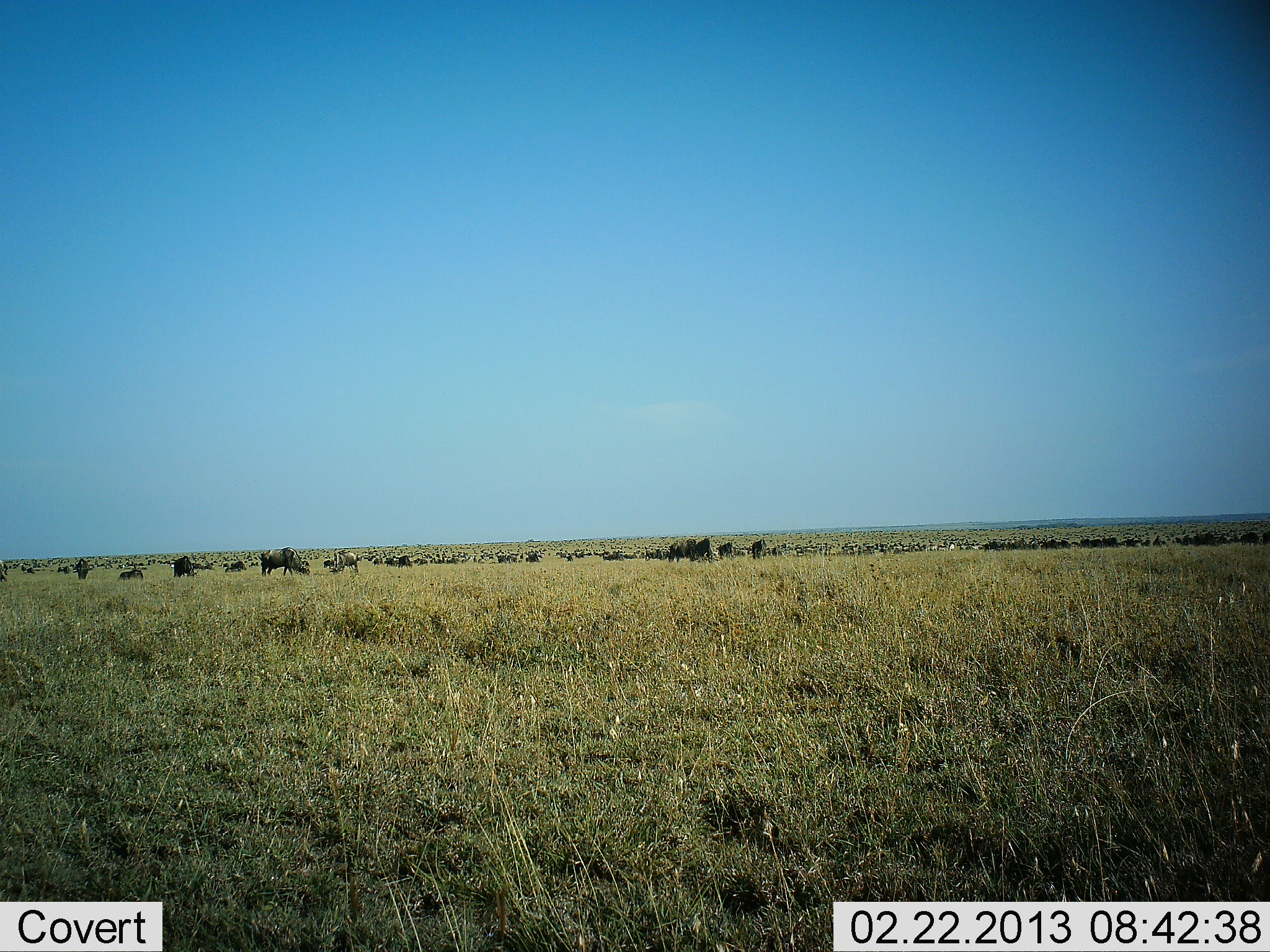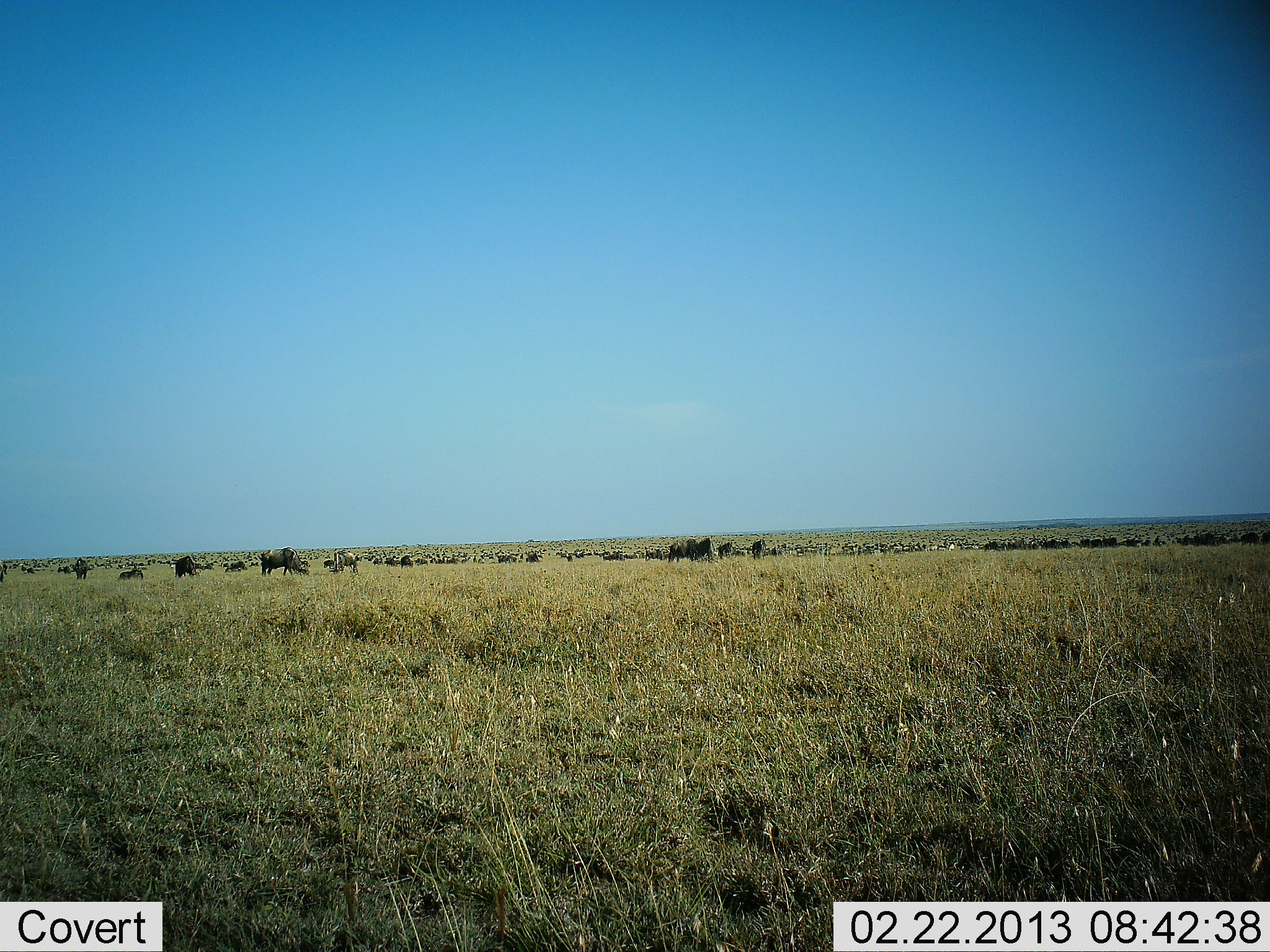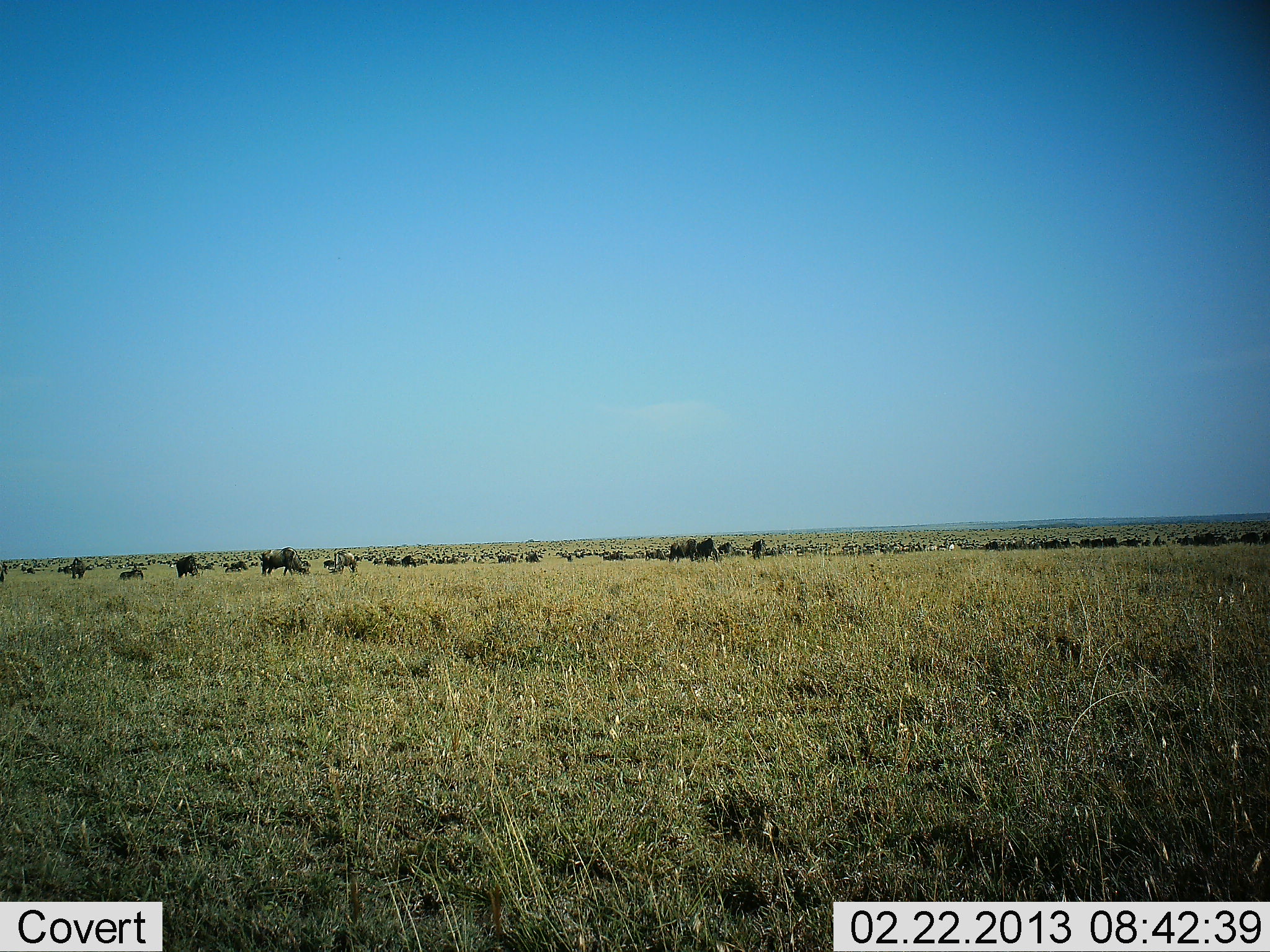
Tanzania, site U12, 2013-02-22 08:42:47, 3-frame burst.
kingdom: Animalia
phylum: Chordata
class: Mammalia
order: Artiodactyla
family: Bovidae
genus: Connochaetes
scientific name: Connochaetes taurinus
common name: blue wildebeest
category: wildebeest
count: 51+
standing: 62%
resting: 17%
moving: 12%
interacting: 0%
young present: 0%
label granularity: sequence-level